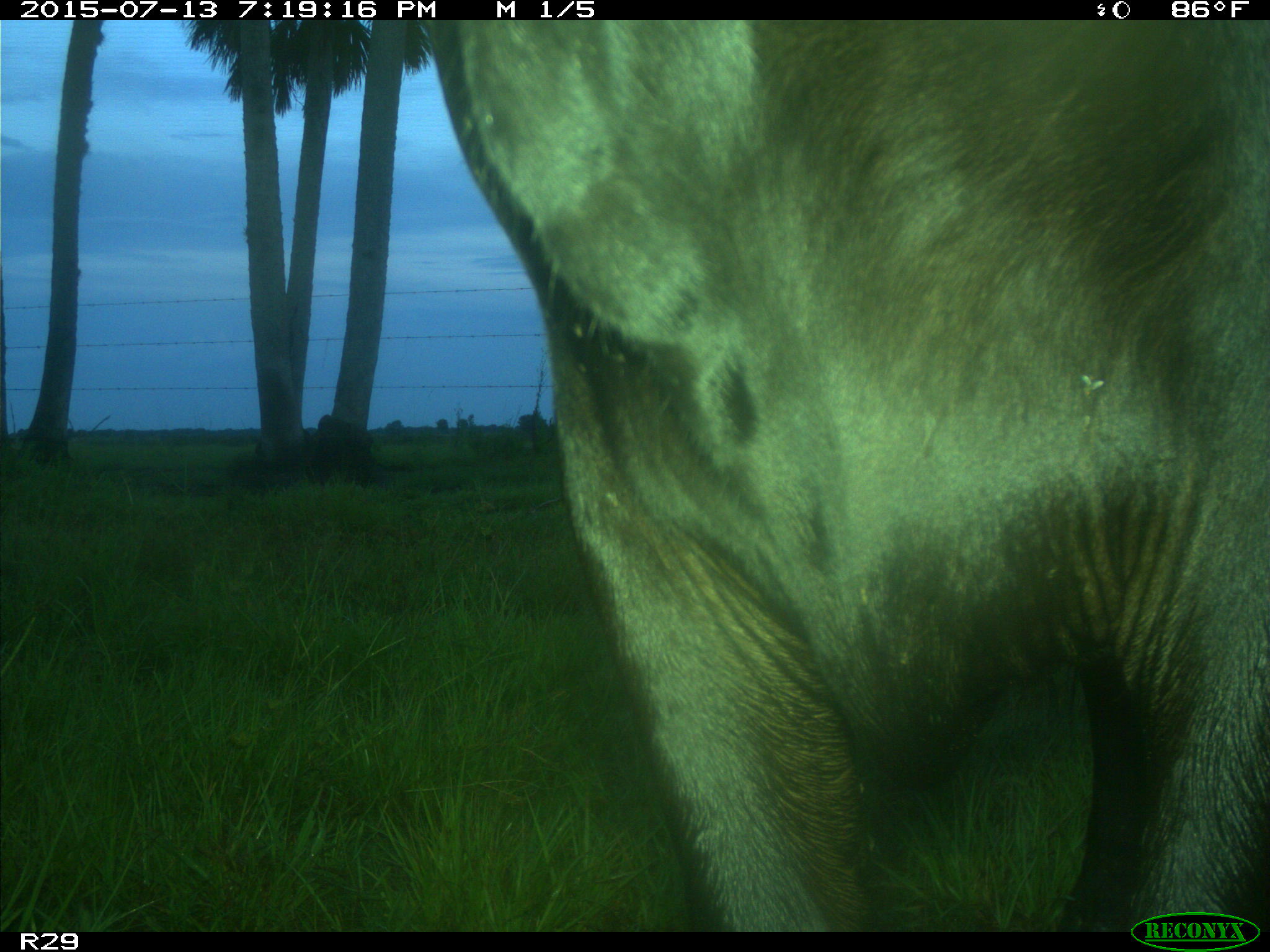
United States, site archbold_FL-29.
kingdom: Animalia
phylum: Chordata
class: Mammalia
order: Artiodactyla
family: Bovidae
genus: Bos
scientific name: Bos taurus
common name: domestic cow